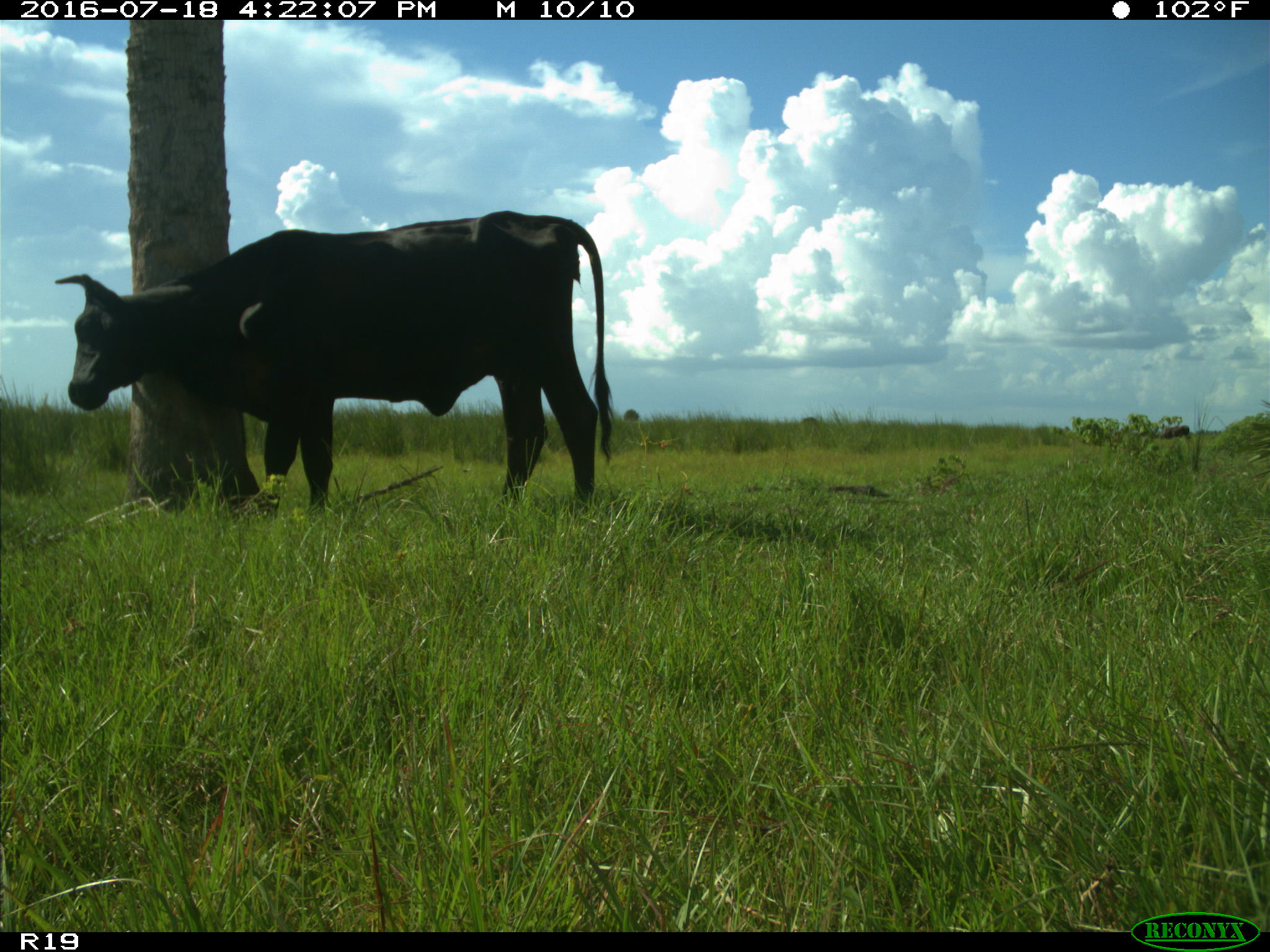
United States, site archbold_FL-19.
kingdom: Animalia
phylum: Chordata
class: Mammalia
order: Artiodactyla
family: Bovidae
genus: Bos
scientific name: Bos taurus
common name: domestic cow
Bos taurus (domestic cow).